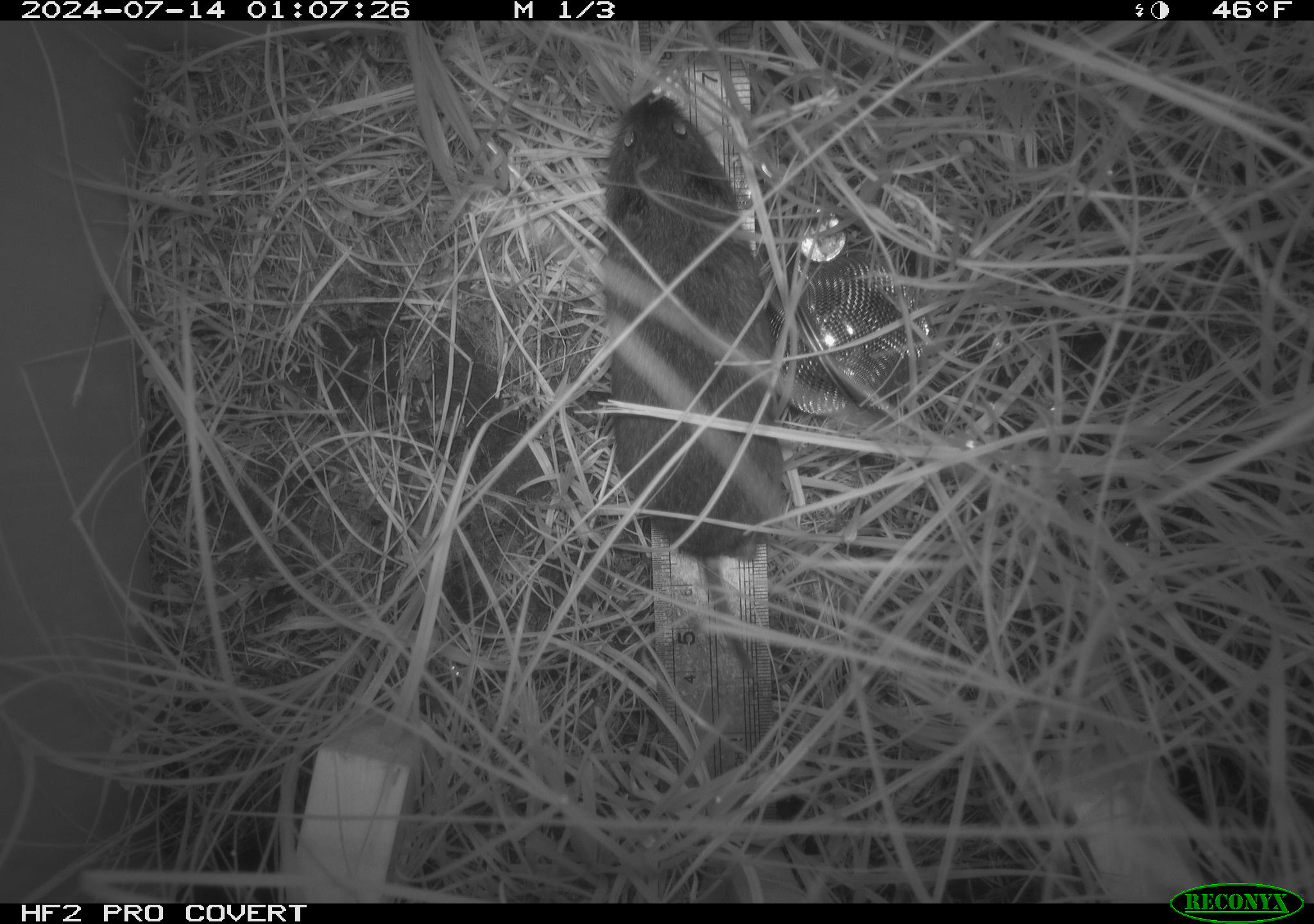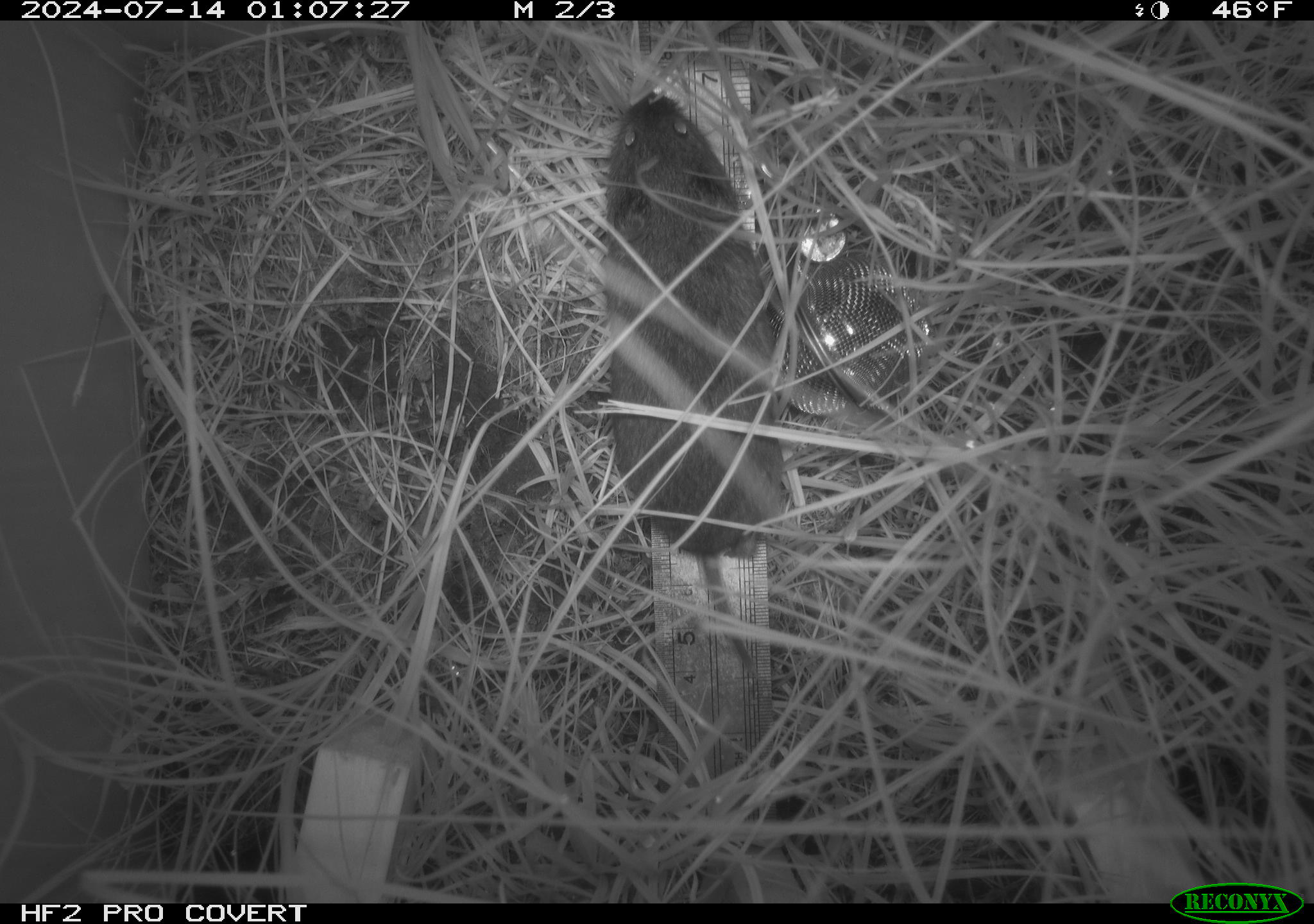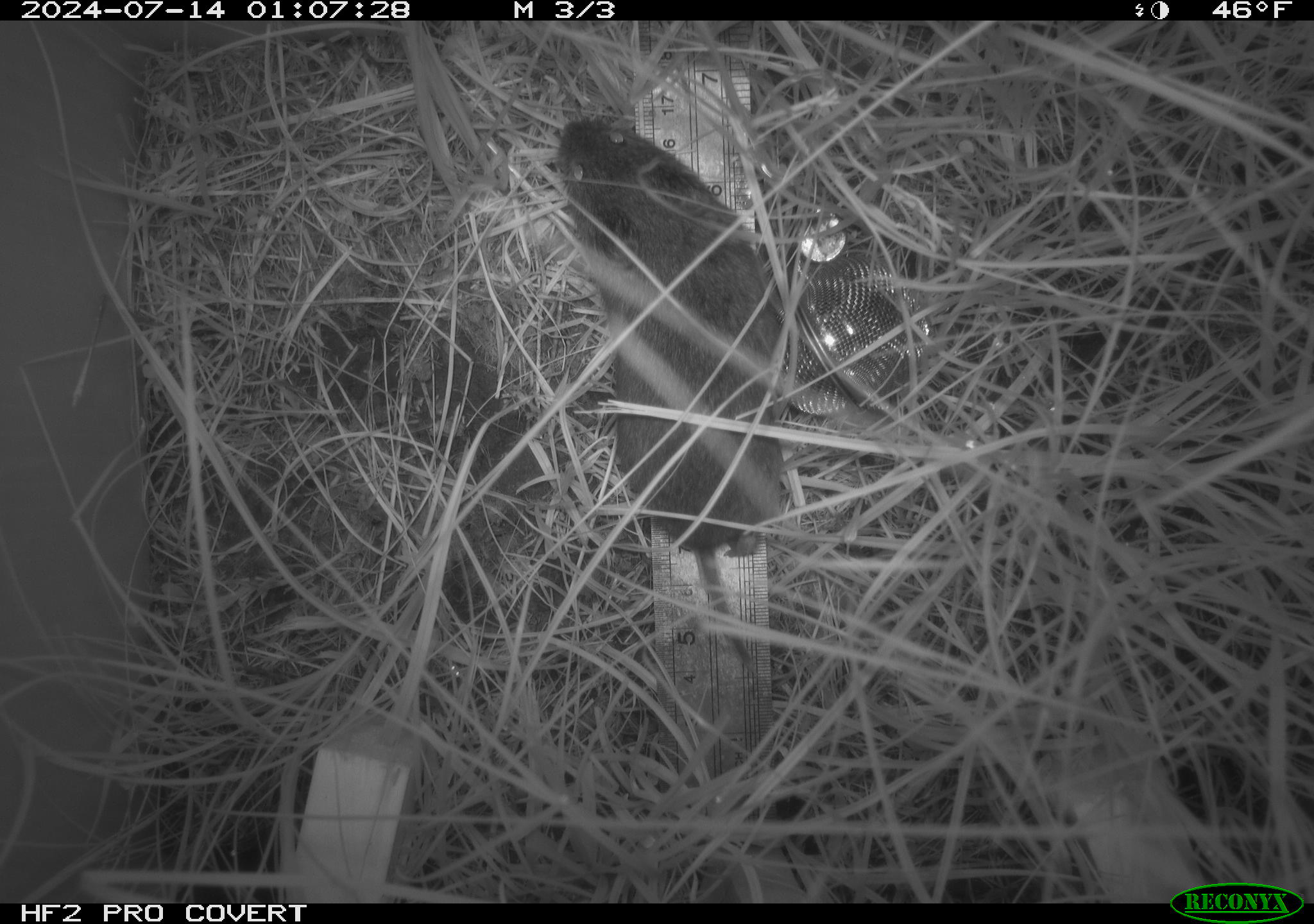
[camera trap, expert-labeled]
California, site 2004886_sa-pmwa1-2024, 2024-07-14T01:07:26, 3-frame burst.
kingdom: Animalia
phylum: Chordata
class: Mammalia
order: Rodentia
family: Cricetidae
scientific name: Arvicolinae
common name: voles, lemmings, and muskrats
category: arvicolinae subfamily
Arvicolinae subfamily (voles, lemmings, and muskrats) (Arvicolinae).